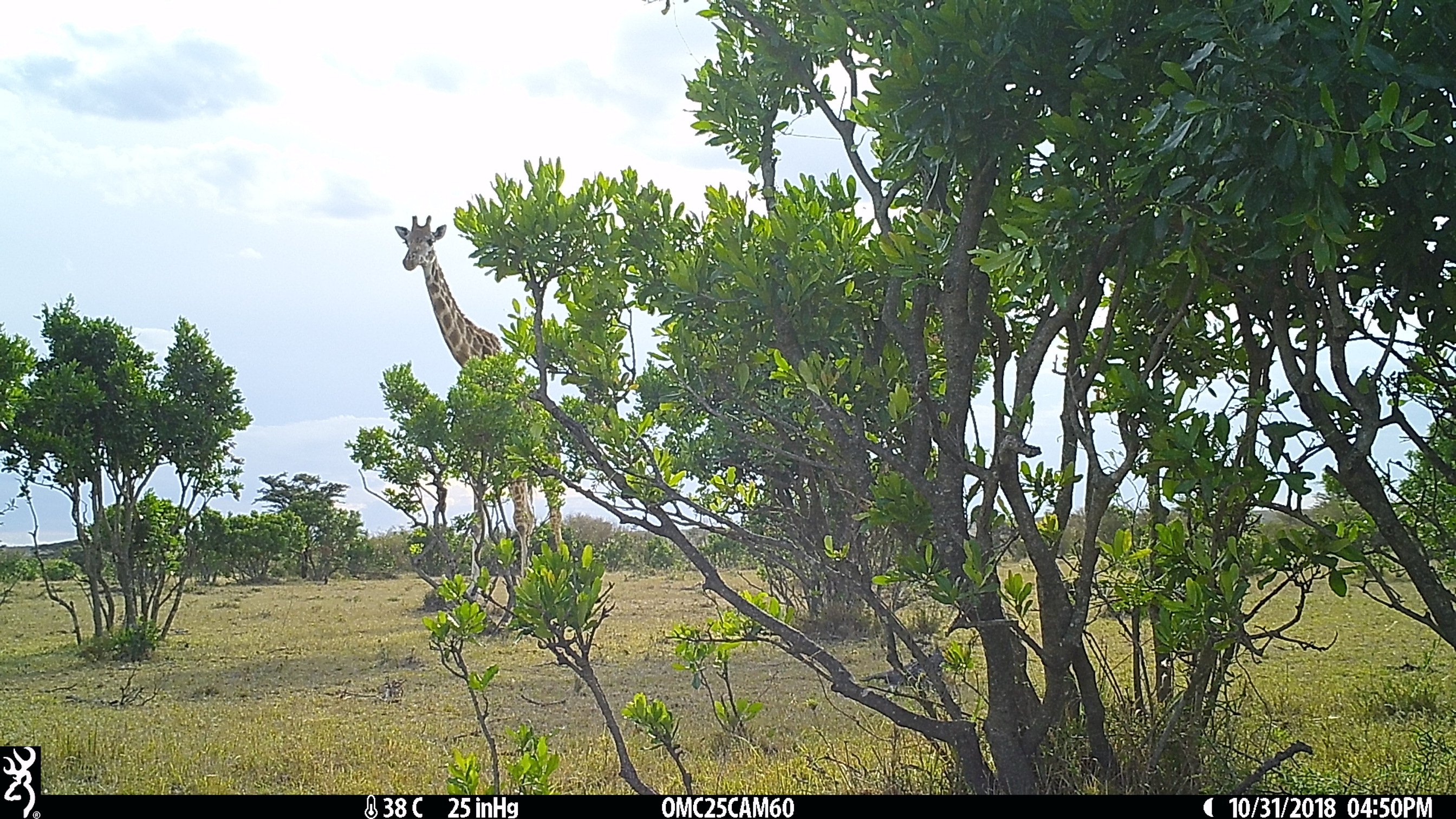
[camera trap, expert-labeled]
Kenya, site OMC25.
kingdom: Animalia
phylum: Chordata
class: Mammalia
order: Artiodactyla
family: Giraffidae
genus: Giraffa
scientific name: Giraffa camelopardalis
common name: northern giraffe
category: giraffe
Giraffe (northern giraffe) (Giraffa camelopardalis).